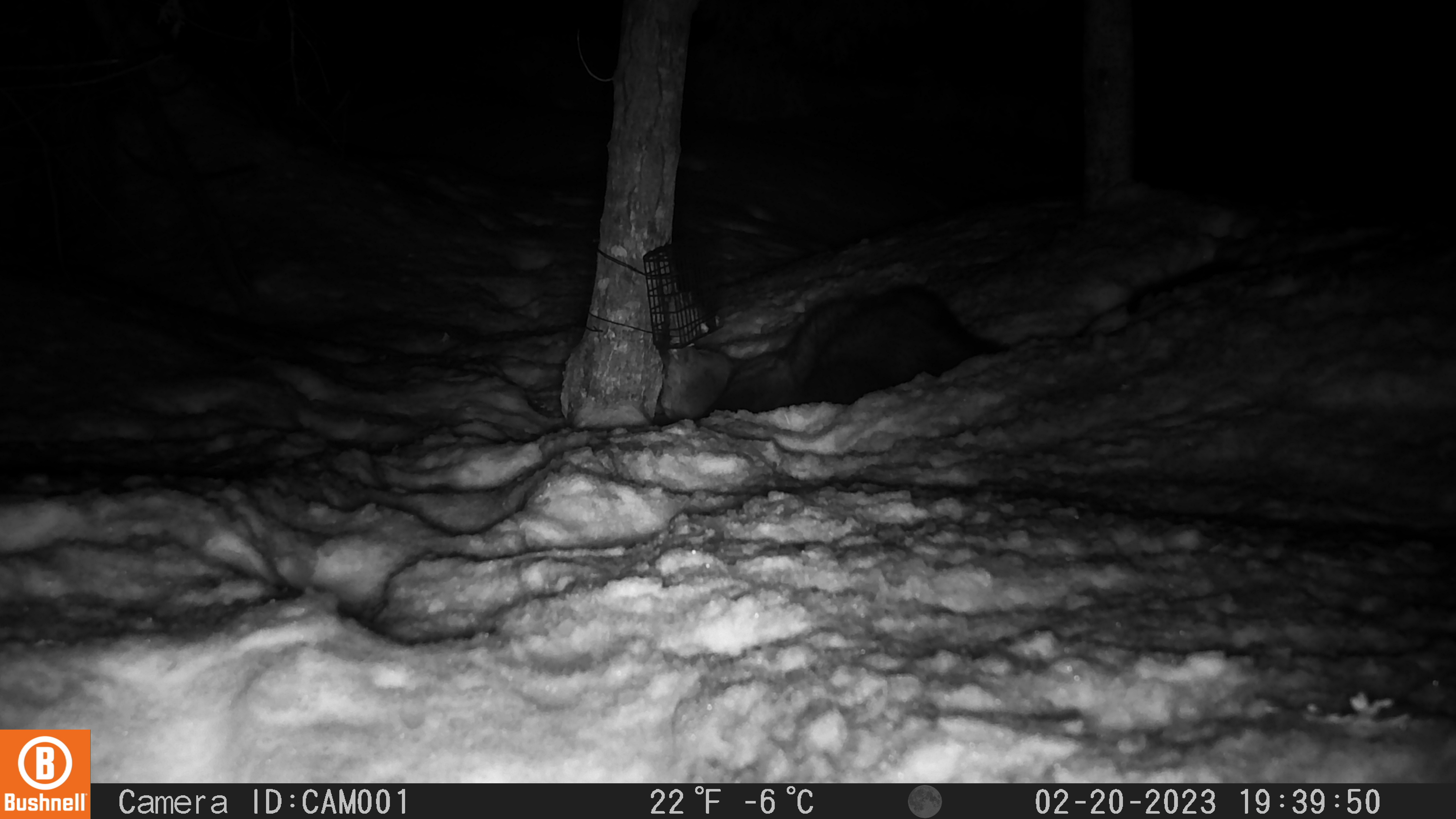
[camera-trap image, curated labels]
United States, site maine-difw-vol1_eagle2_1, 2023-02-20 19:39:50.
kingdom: Animalia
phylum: Chordata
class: Mammalia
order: Carnivora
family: Mustelidae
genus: Pekania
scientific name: Pekania pennanti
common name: fisher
Fisher (Pekania pennanti).